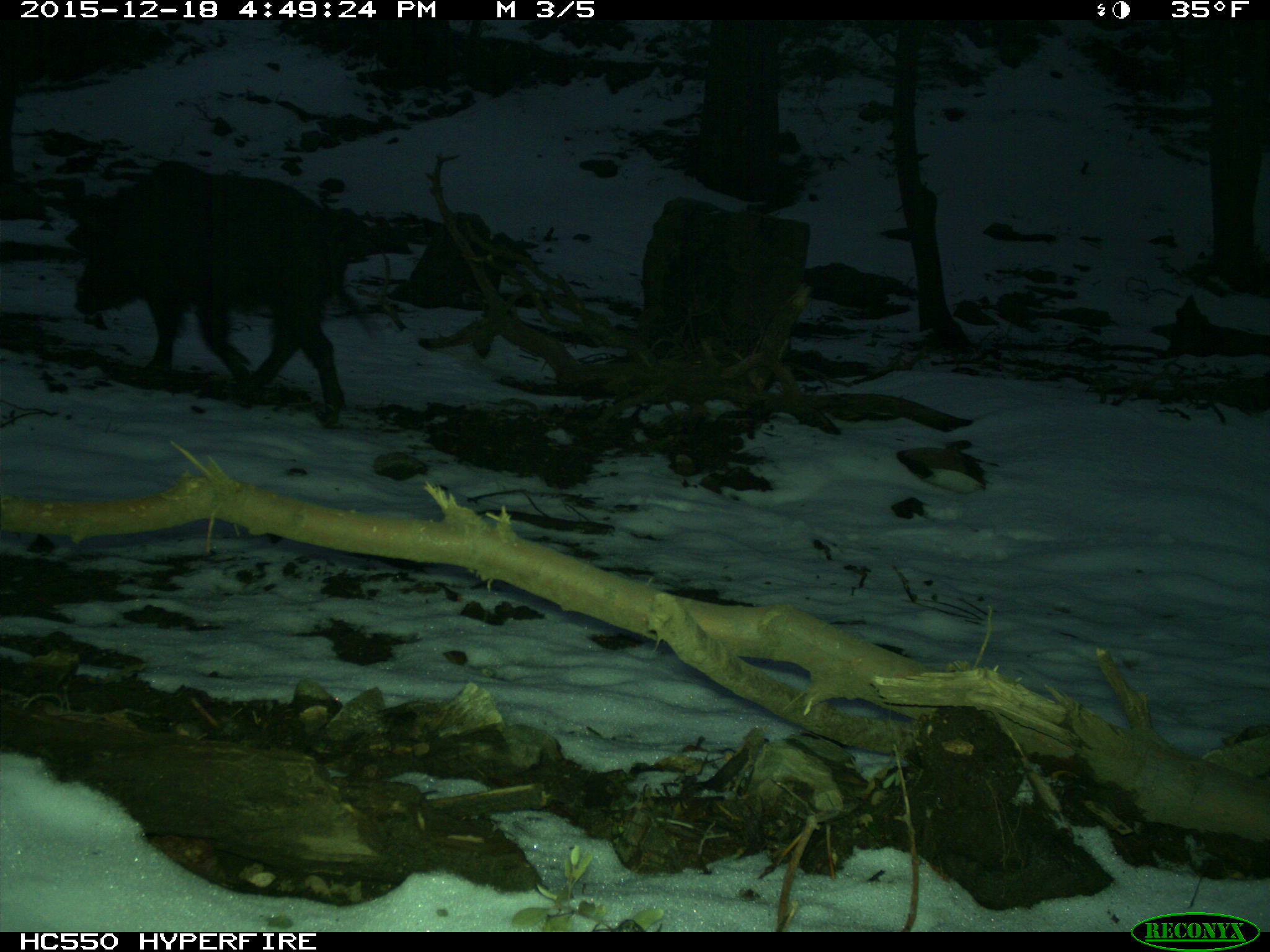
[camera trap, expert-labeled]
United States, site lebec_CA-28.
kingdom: Animalia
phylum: Chordata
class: Mammalia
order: Artiodactyla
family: Suidae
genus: Sus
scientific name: Sus scrofa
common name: wild boar